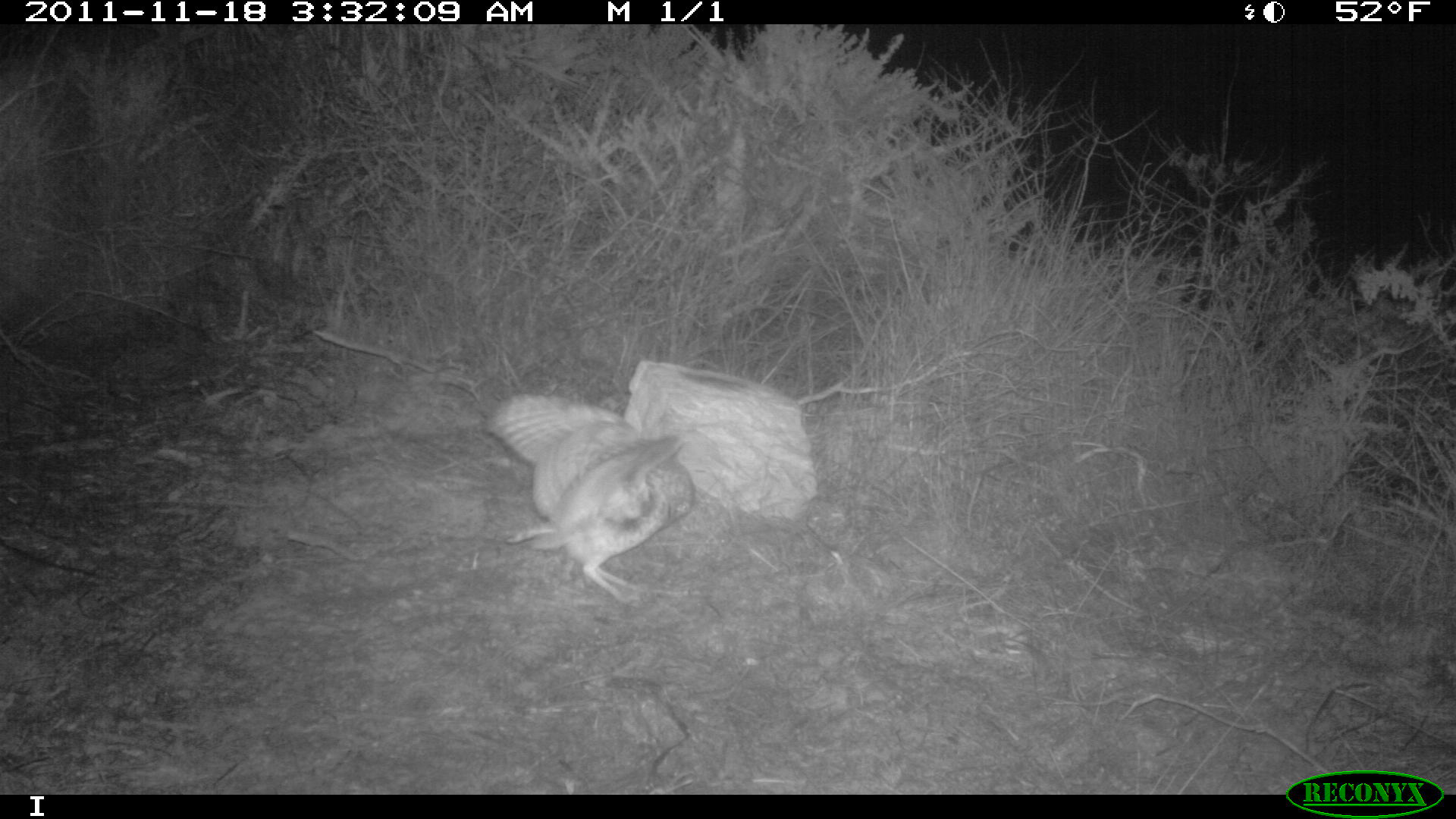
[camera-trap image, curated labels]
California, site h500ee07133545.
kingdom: Animalia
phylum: Chordata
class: Mammalia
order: Carnivora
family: Canidae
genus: Urocyon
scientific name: Urocyon littoralis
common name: island fox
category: fox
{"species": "fox (island fox) (Urocyon littoralis)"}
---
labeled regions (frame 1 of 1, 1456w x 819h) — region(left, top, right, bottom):
fox: region(484, 393, 696, 603)